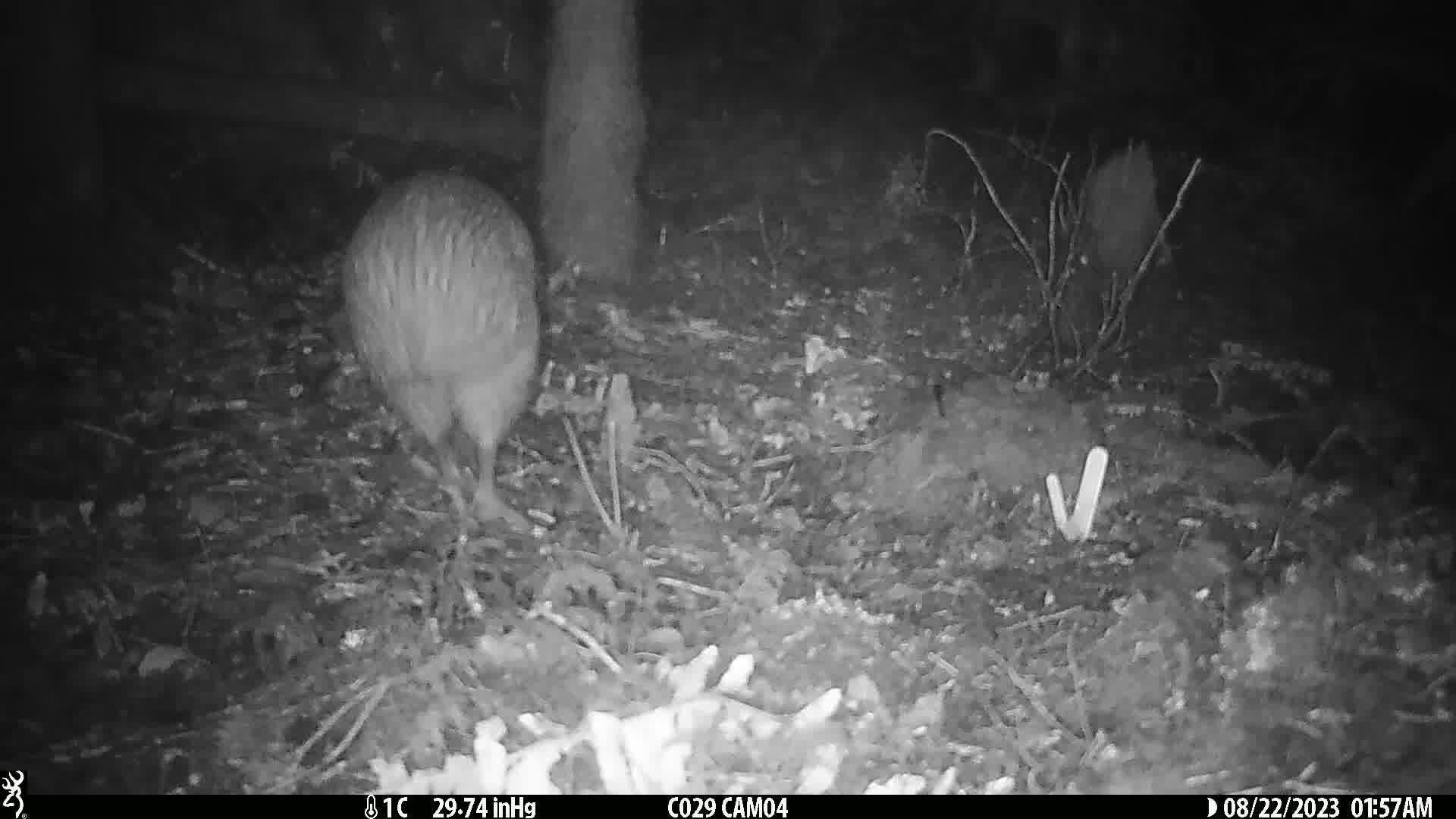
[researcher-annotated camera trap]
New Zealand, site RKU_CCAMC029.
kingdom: Animalia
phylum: Chordata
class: Aves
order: Apterygiformes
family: Apterygidae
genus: Apteryx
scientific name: Apteryx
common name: kiwi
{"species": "kiwi (Apteryx)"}